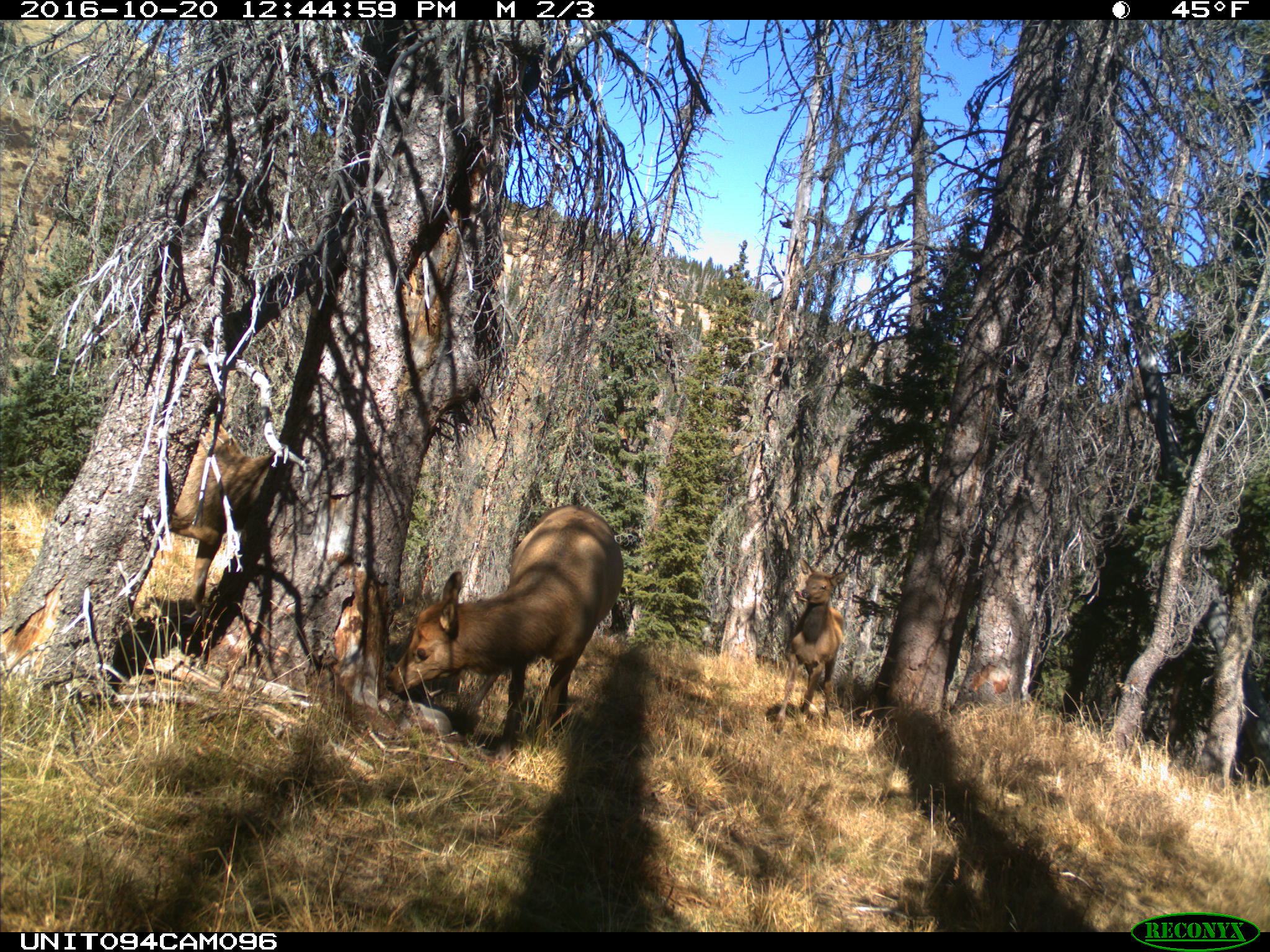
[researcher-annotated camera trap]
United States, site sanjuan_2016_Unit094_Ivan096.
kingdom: Animalia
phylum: Chordata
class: Mammalia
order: Artiodactyla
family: Cervidae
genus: Cervus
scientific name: Cervus elaphus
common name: red deer